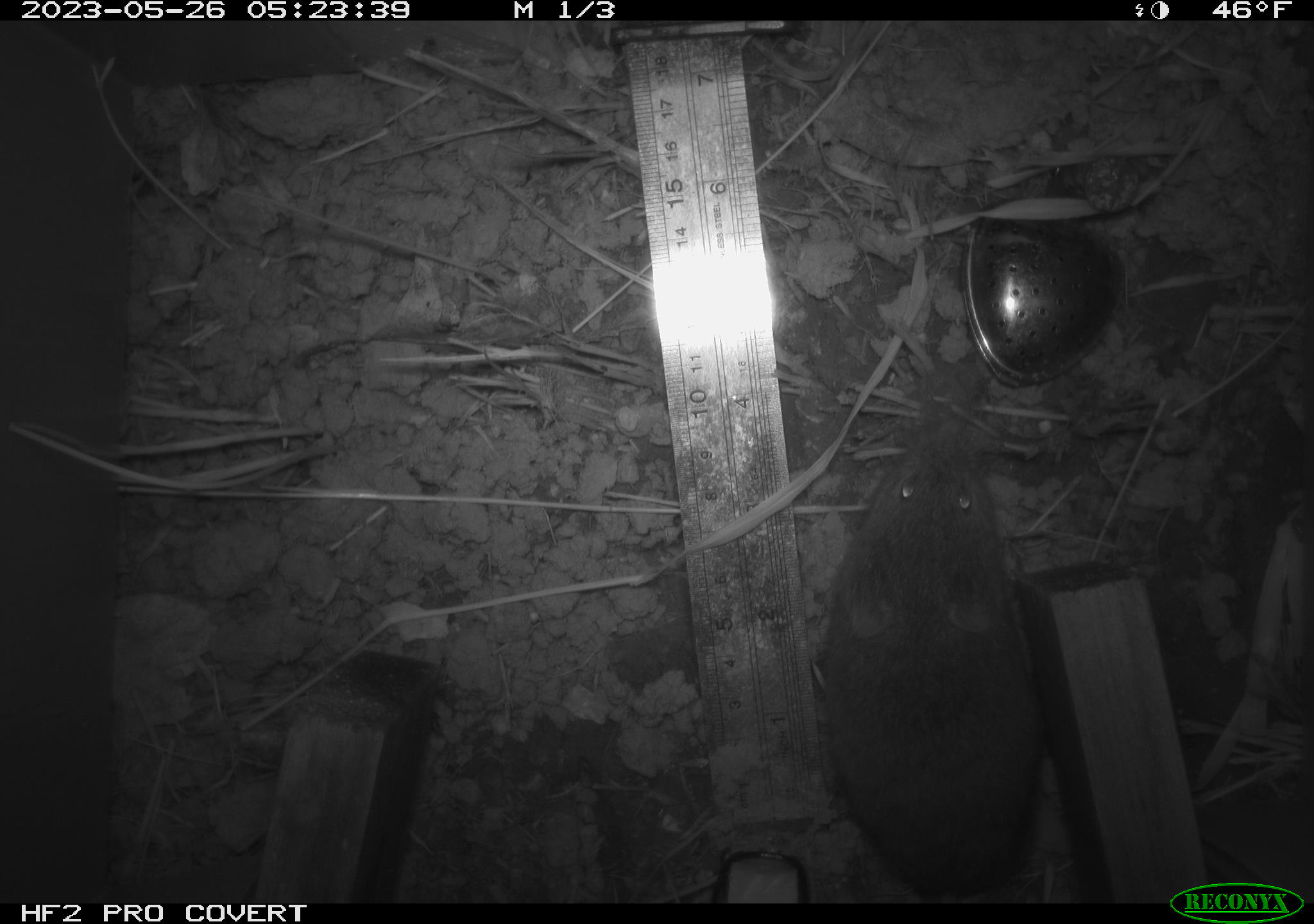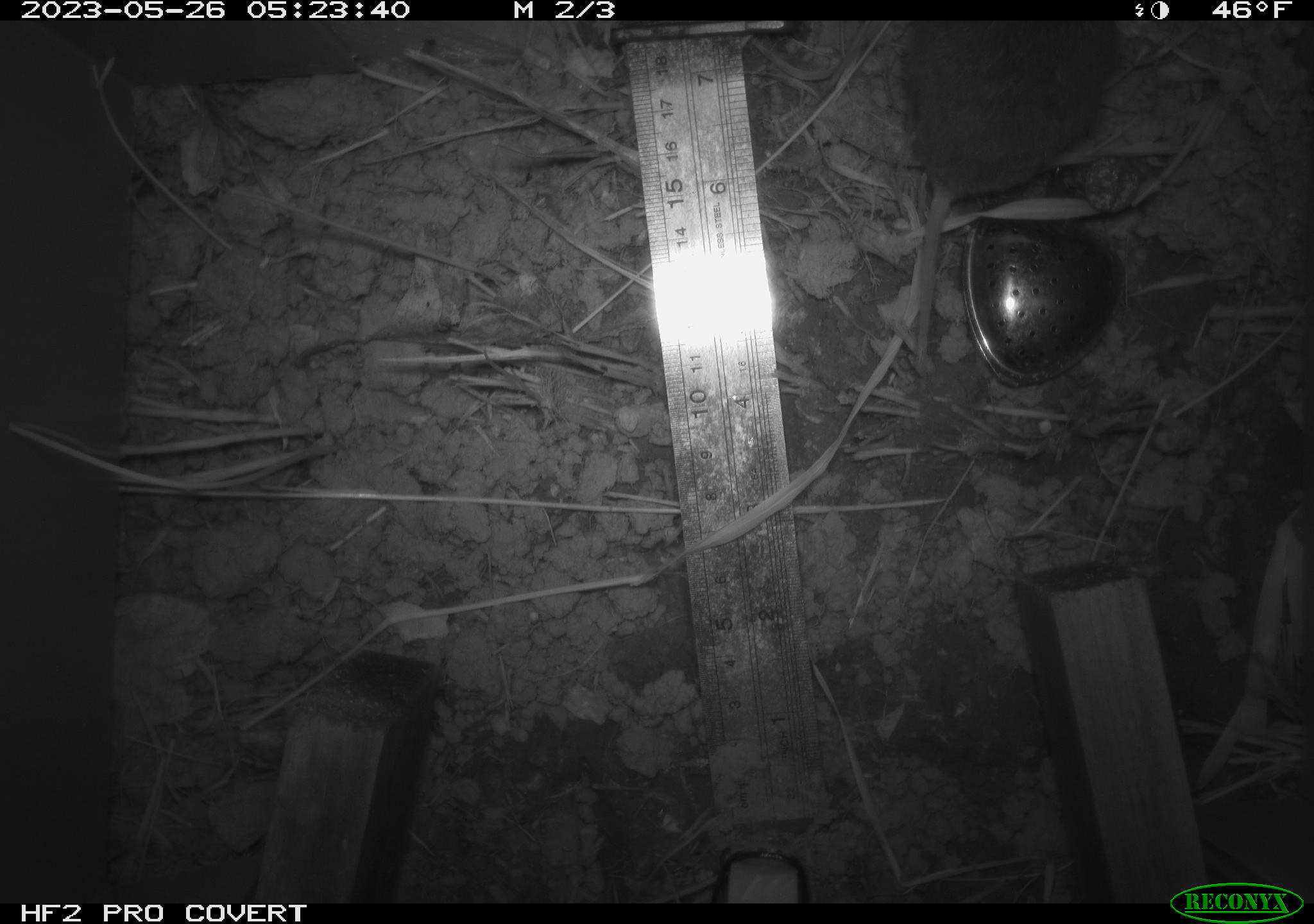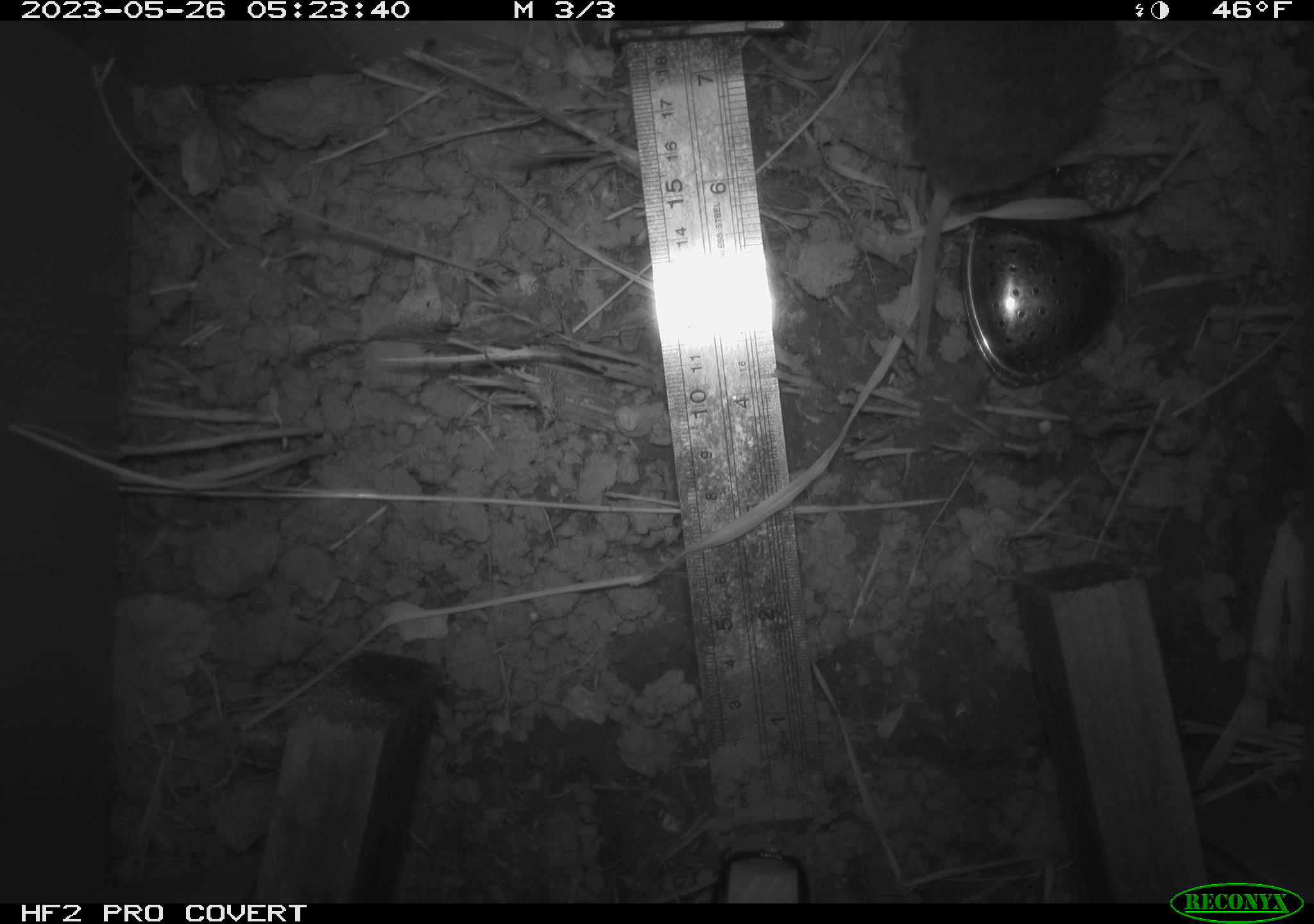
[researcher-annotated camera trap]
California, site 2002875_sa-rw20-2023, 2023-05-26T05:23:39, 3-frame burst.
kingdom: Animalia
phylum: Chordata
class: Mammalia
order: Rodentia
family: Cricetidae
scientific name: Arvicolinae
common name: voles, lemmings, and muskrats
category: arvicolinae subfamily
Arvicolinae subfamily (voles, lemmings, and muskrats) (Arvicolinae).